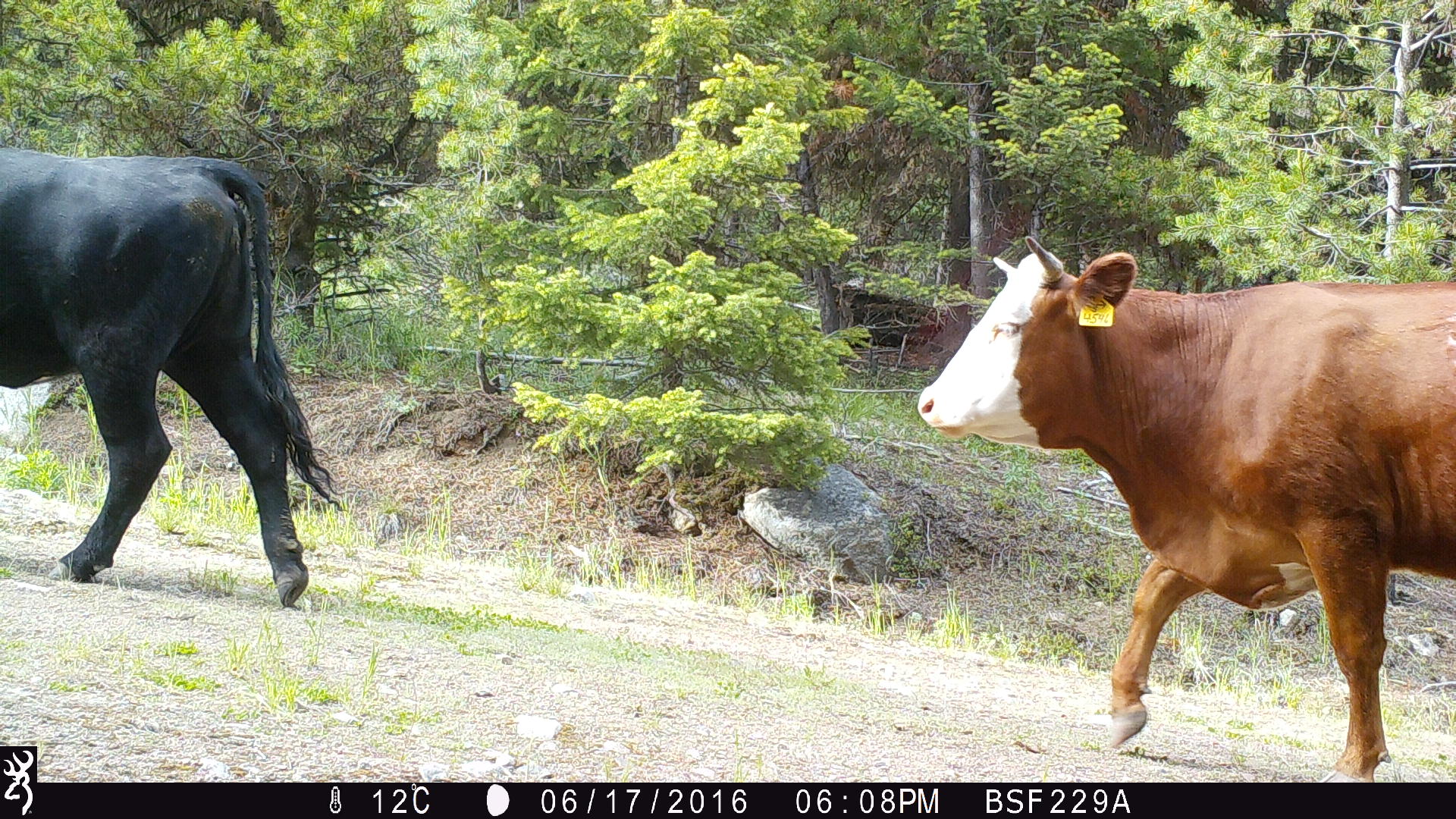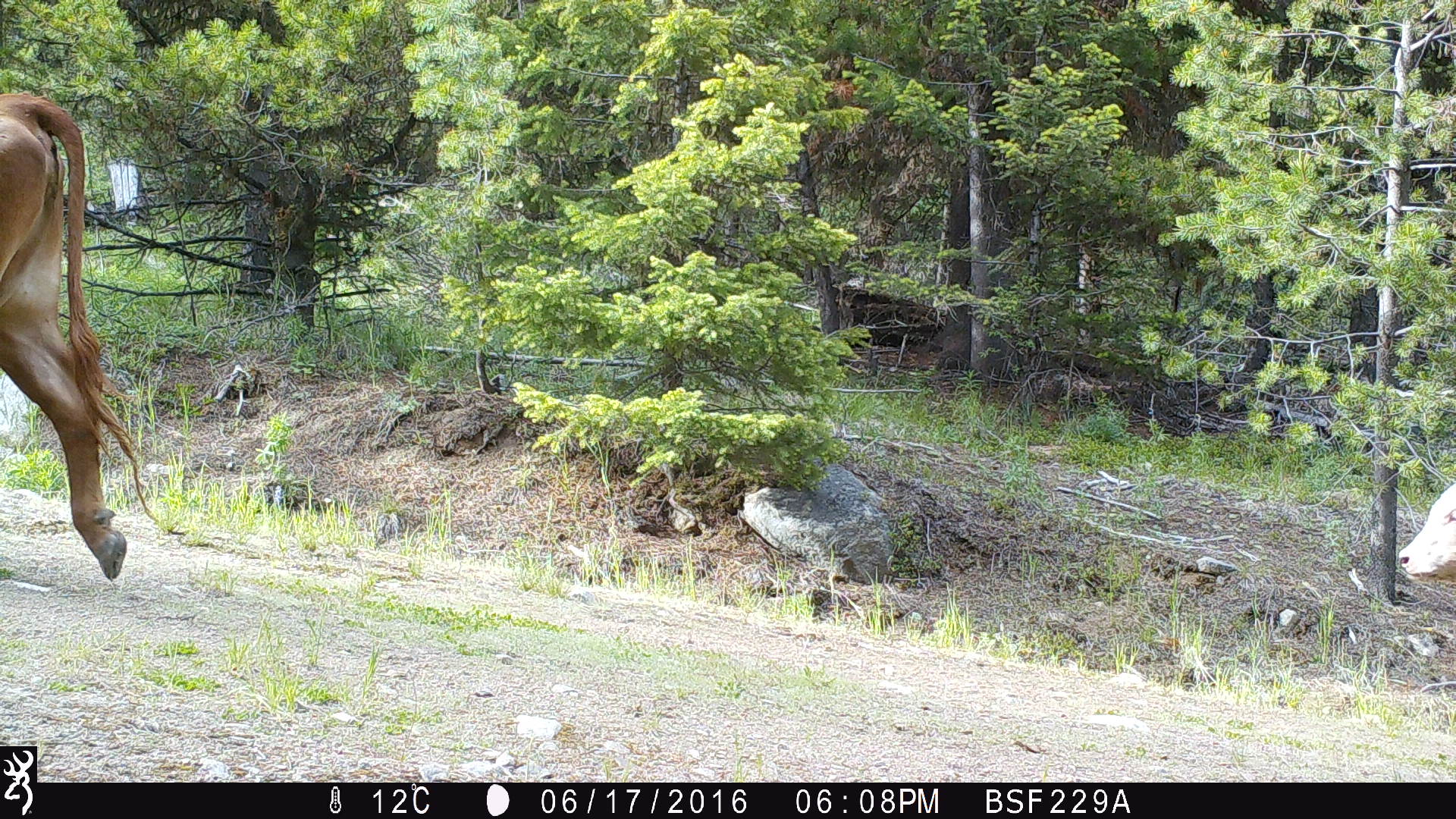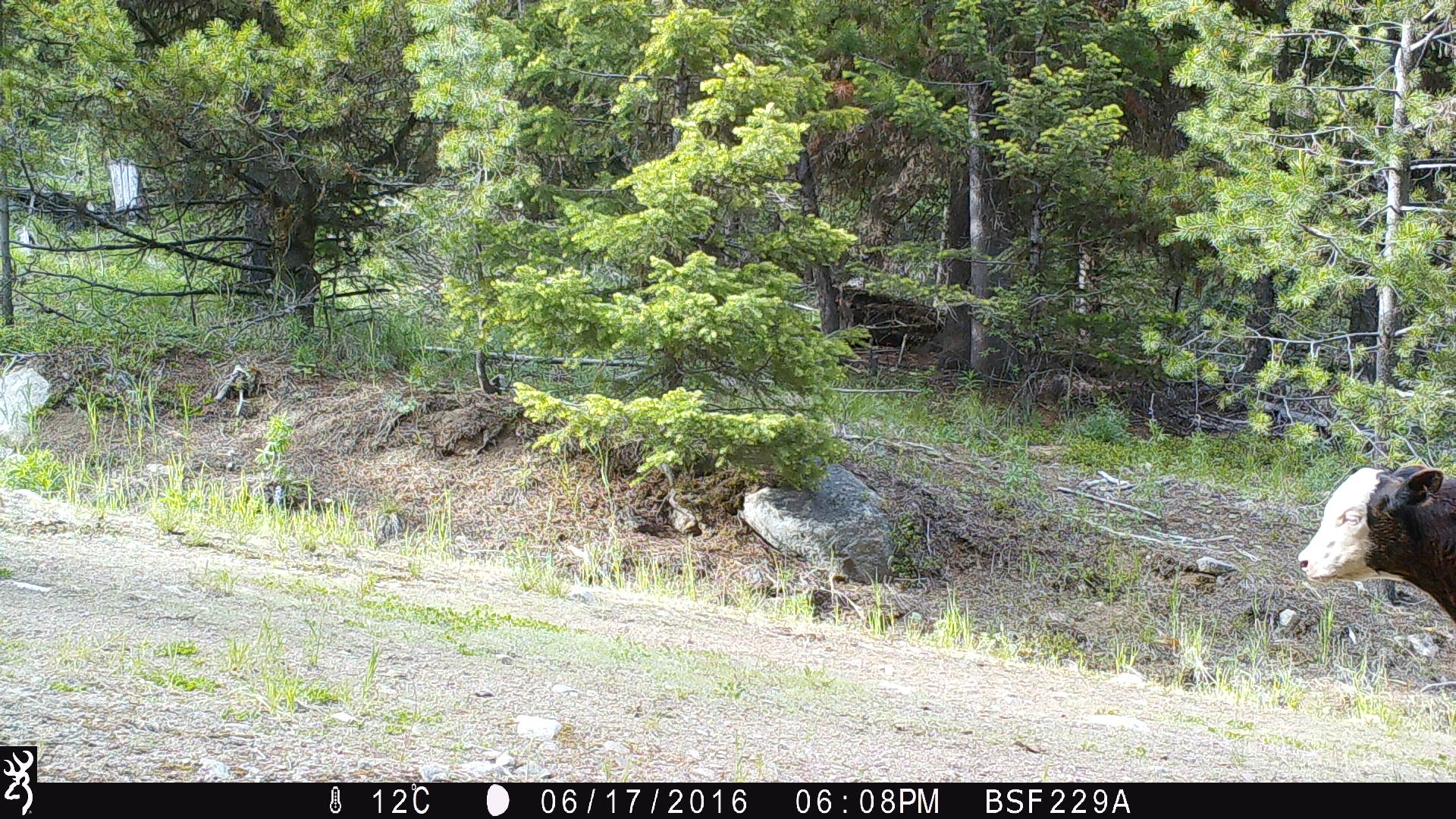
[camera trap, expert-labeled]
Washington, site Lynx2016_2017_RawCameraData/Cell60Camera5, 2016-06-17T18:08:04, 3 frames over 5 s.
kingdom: Animalia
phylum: Chordata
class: Mammalia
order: Artiodactyla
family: Bovidae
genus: Bos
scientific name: Bos taurus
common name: domestic cattle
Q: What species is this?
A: Domestic cattle (Bos taurus).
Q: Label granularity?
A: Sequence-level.